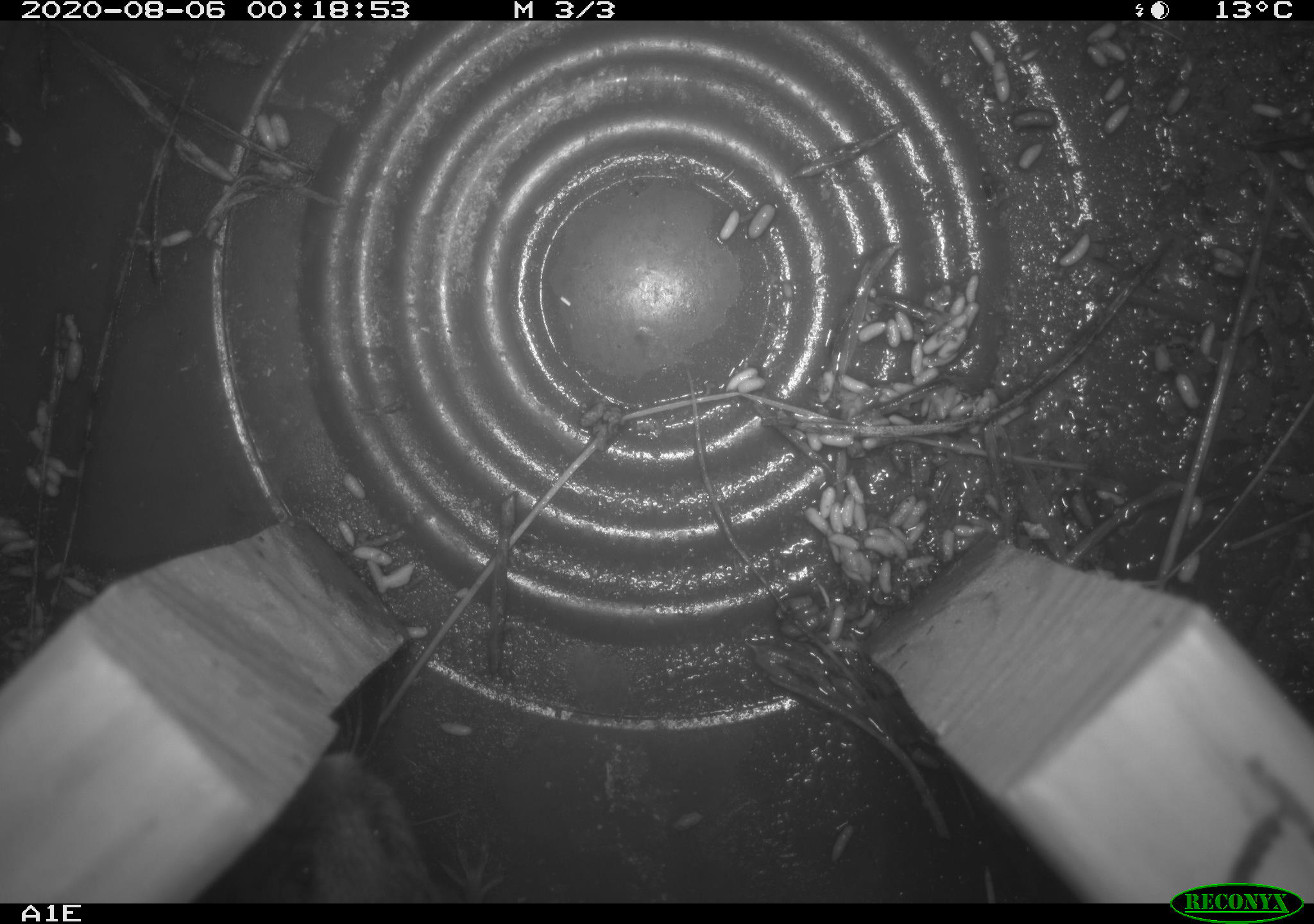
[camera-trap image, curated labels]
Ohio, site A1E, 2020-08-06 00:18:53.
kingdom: Animalia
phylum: Chordata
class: Mammalia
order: Rodentia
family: Cricetidae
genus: Microtus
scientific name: Microtus pennsylvanicus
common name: meadow vole